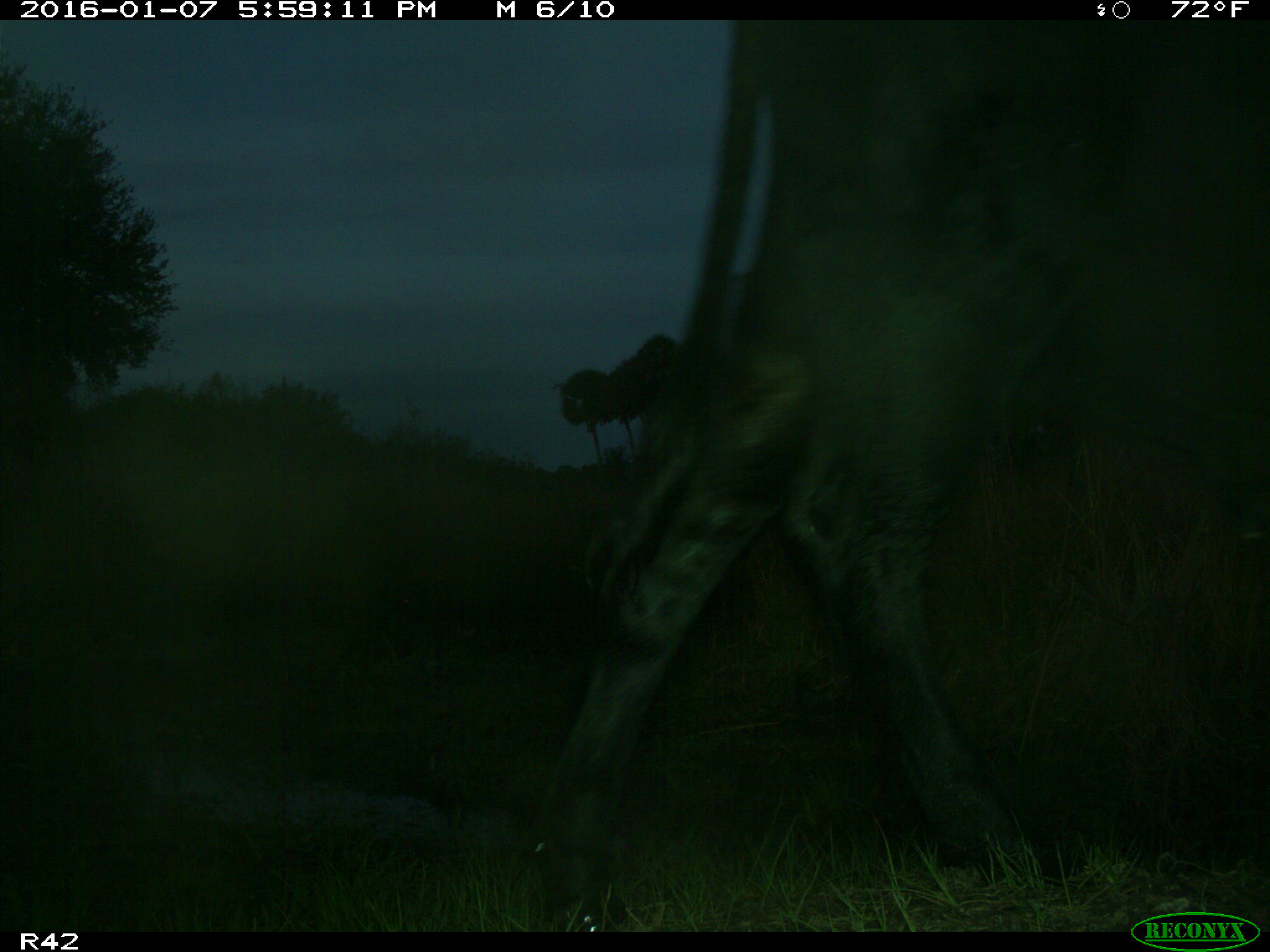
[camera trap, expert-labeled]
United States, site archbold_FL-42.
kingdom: Animalia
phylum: Chordata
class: Mammalia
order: Artiodactyla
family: Bovidae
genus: Bos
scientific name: Bos taurus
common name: domestic cow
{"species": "Bos taurus (domestic cow)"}